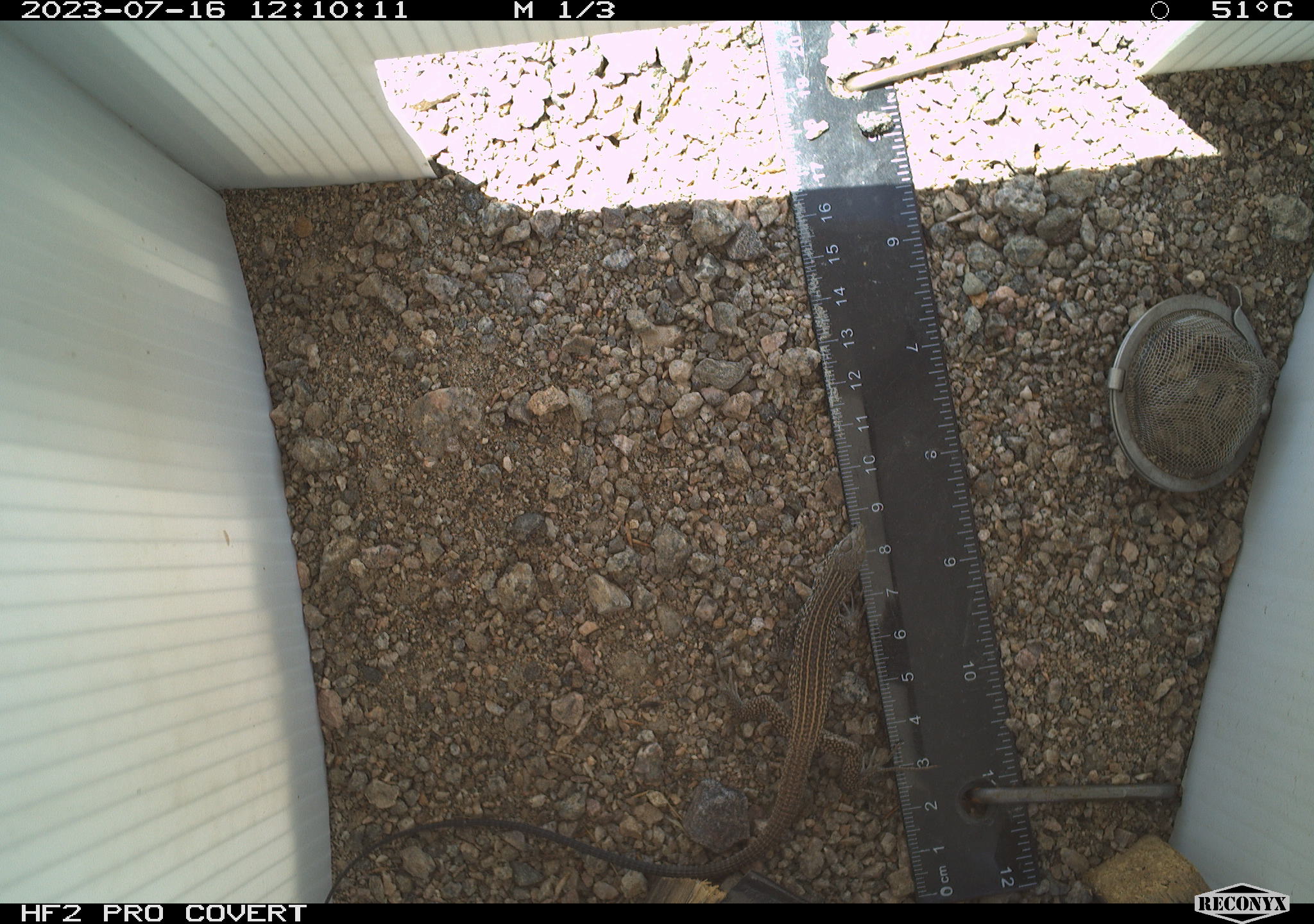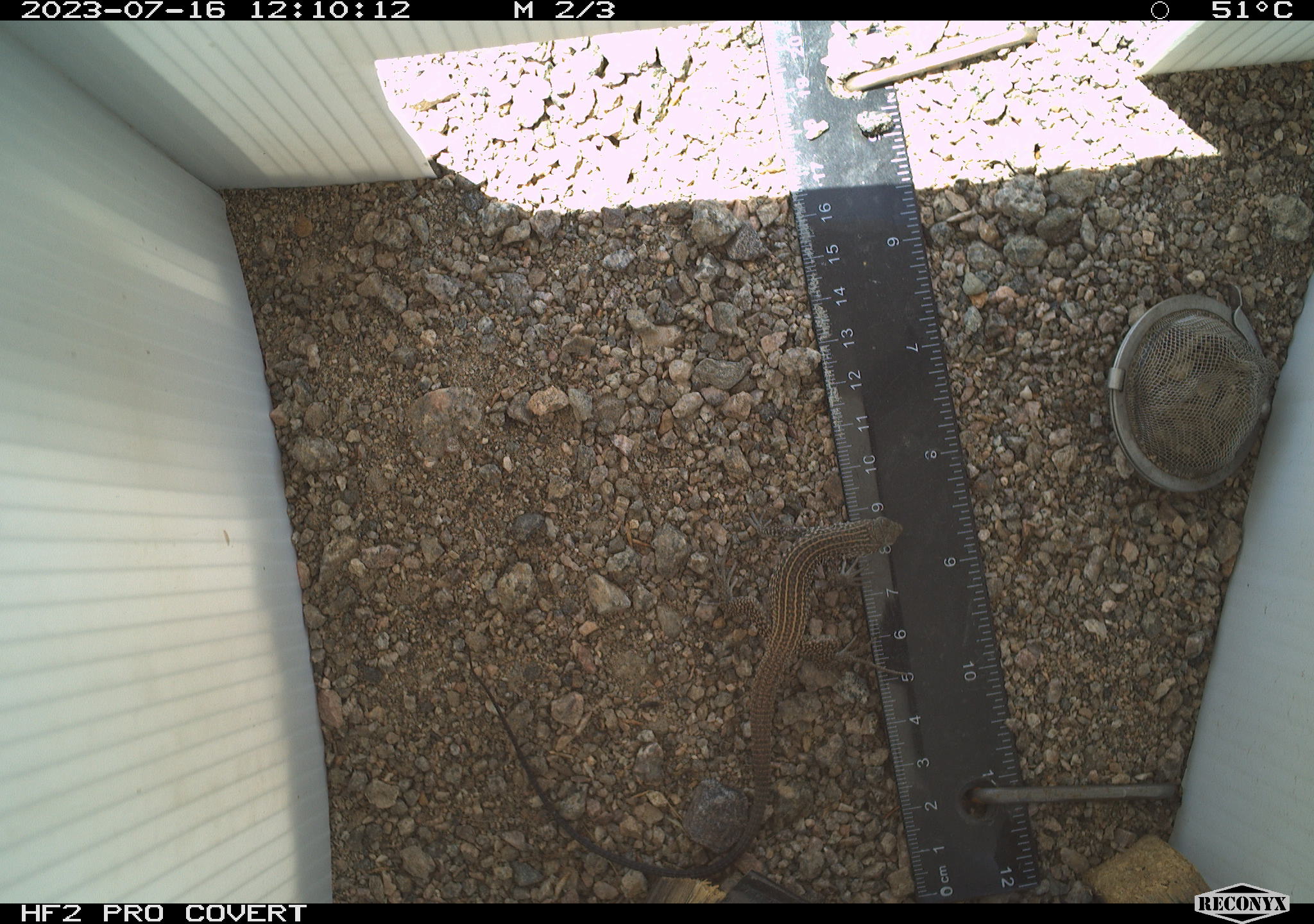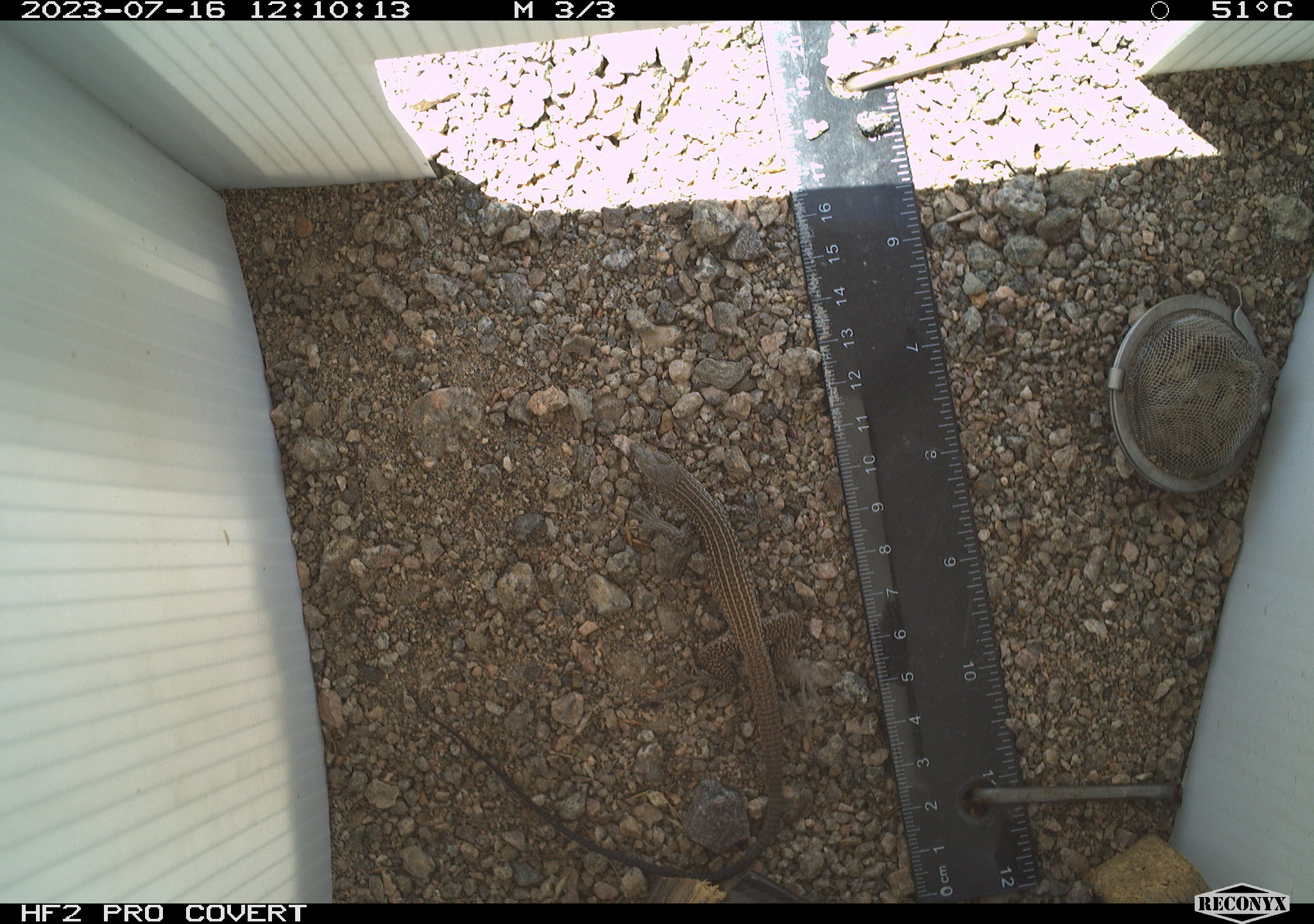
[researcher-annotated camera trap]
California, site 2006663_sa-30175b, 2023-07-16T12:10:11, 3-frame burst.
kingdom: Animalia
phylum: Chordata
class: Reptilia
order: Squamata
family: Teiidae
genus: Aspidoscelis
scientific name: Aspidoscelis tigris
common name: western whiptail